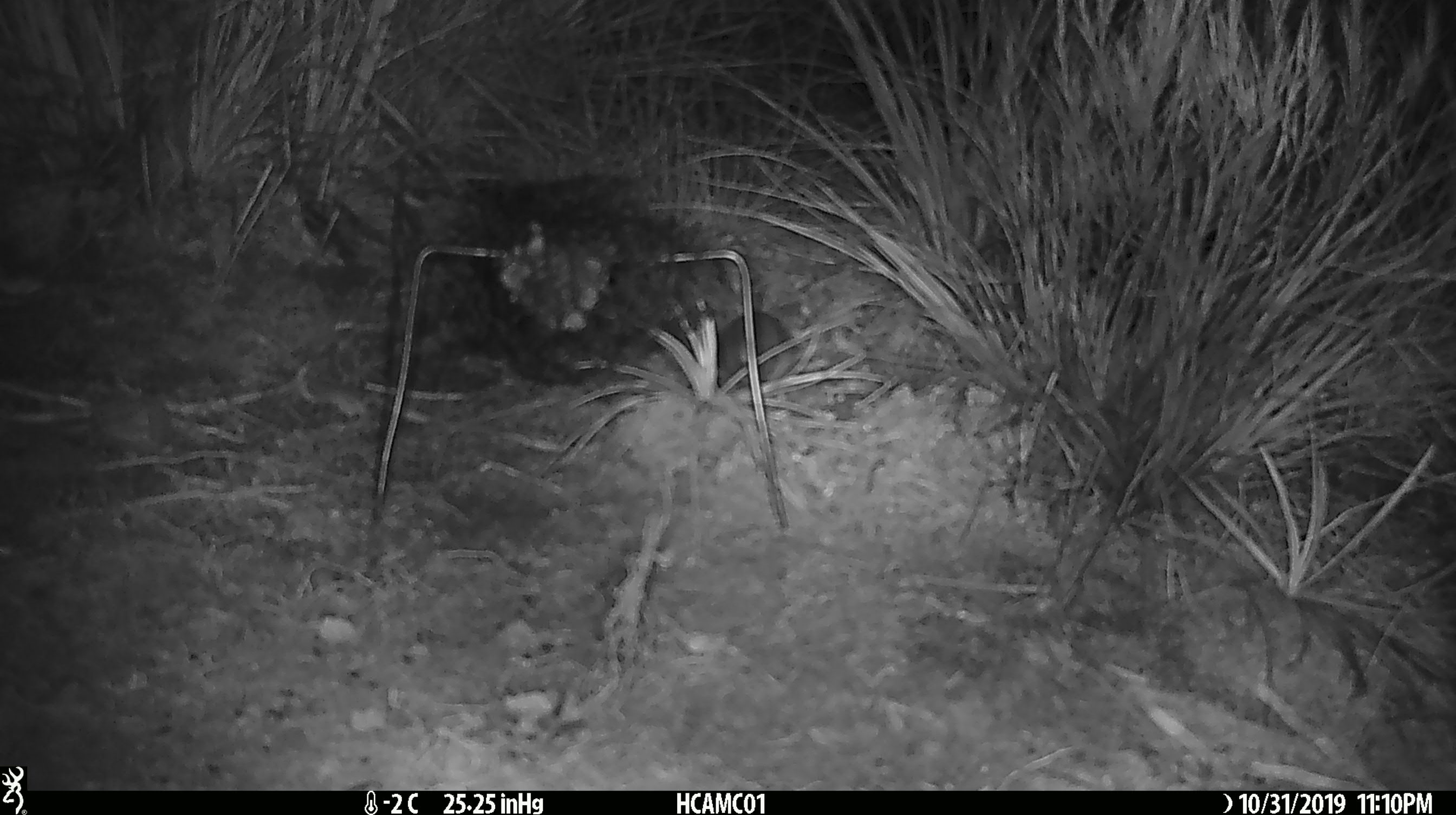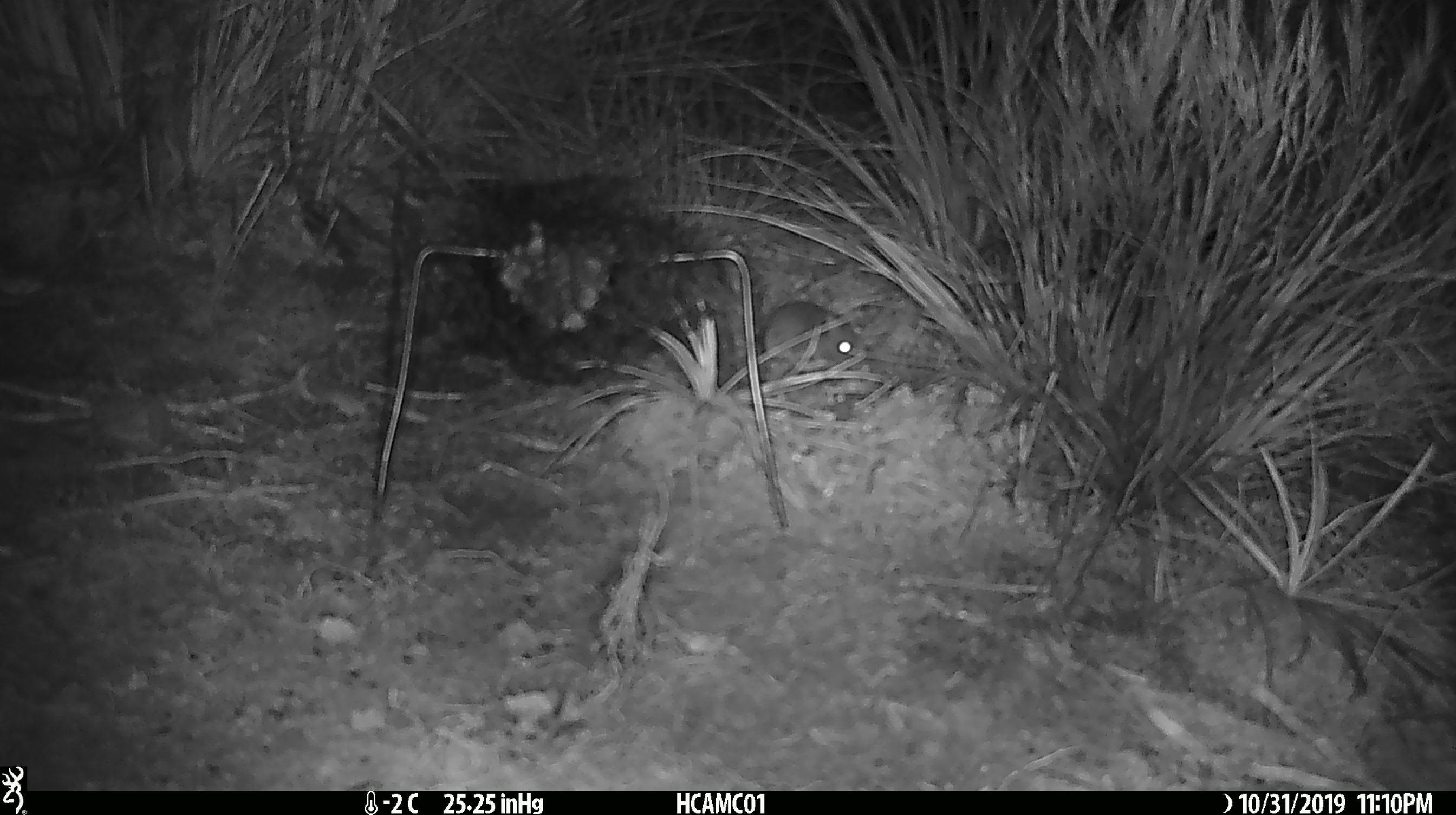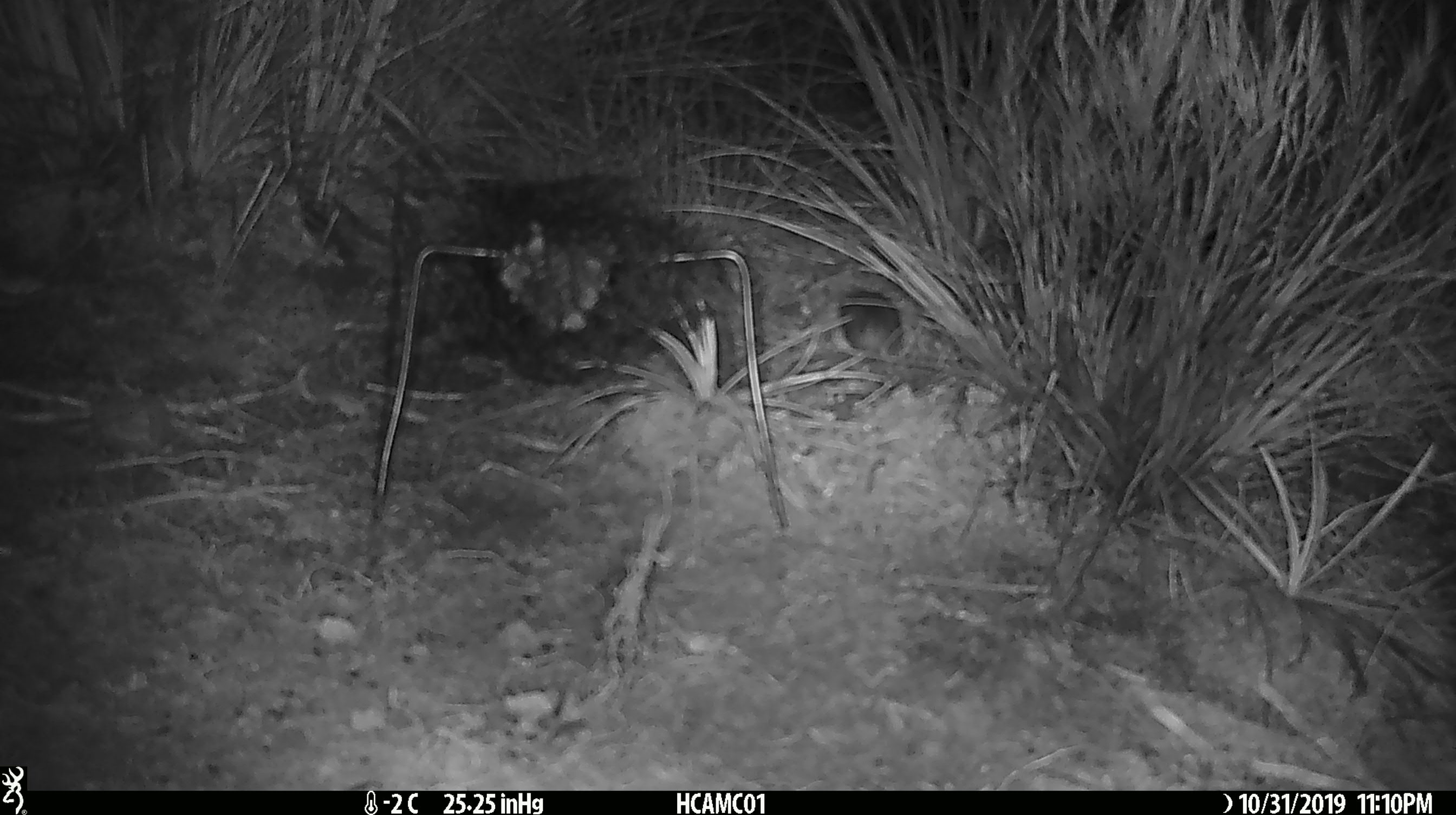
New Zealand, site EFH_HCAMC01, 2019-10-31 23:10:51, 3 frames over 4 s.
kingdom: Animalia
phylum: Chordata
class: Mammalia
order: Rodentia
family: Muridae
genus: Mus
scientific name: Mus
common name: mouse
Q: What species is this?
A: Mouse (Mus).